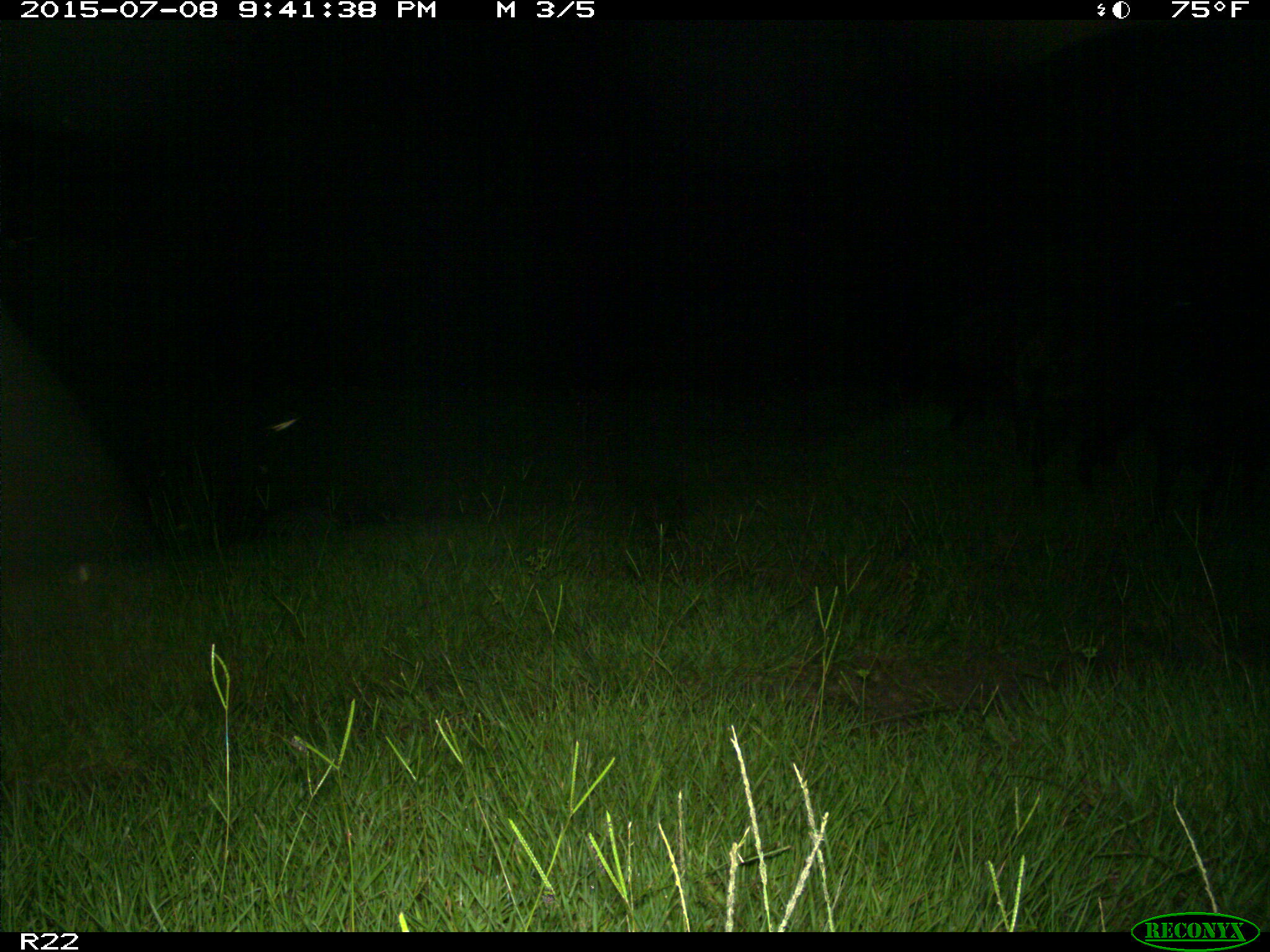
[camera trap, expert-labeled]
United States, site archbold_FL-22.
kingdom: Animalia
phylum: Chordata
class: Mammalia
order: Artiodactyla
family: Bovidae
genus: Bos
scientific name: Bos taurus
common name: domestic cow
Bos taurus (domestic cow).